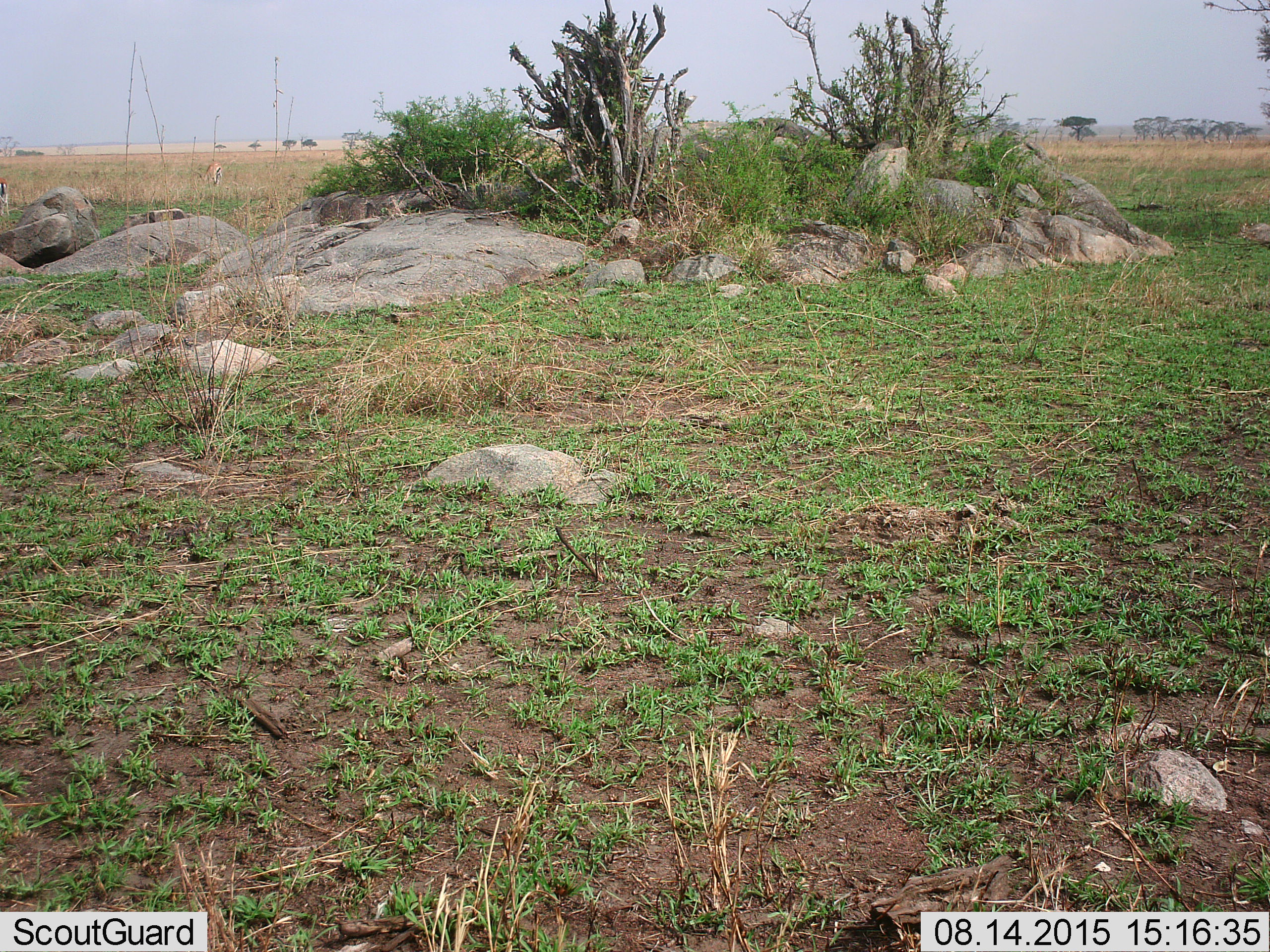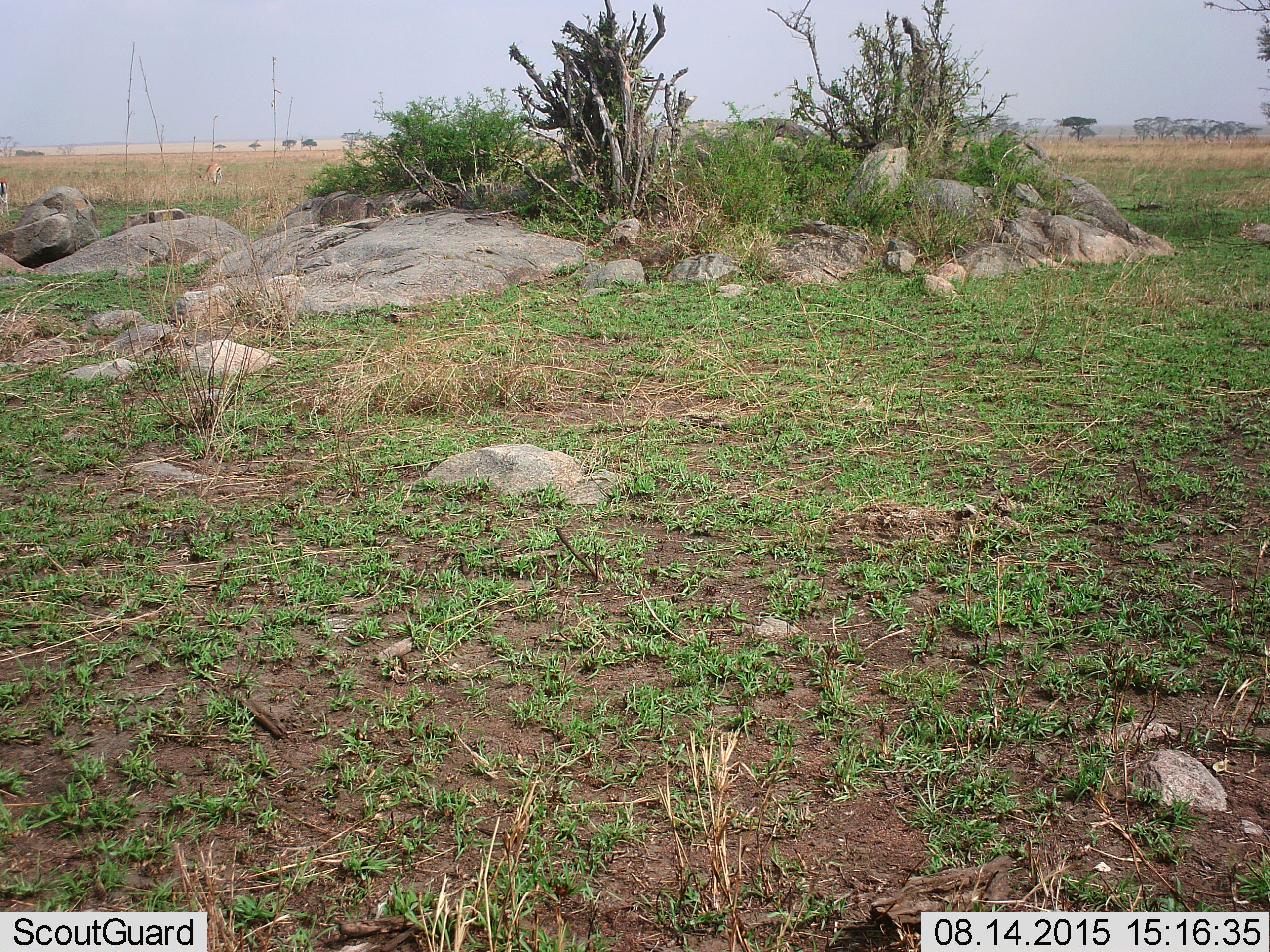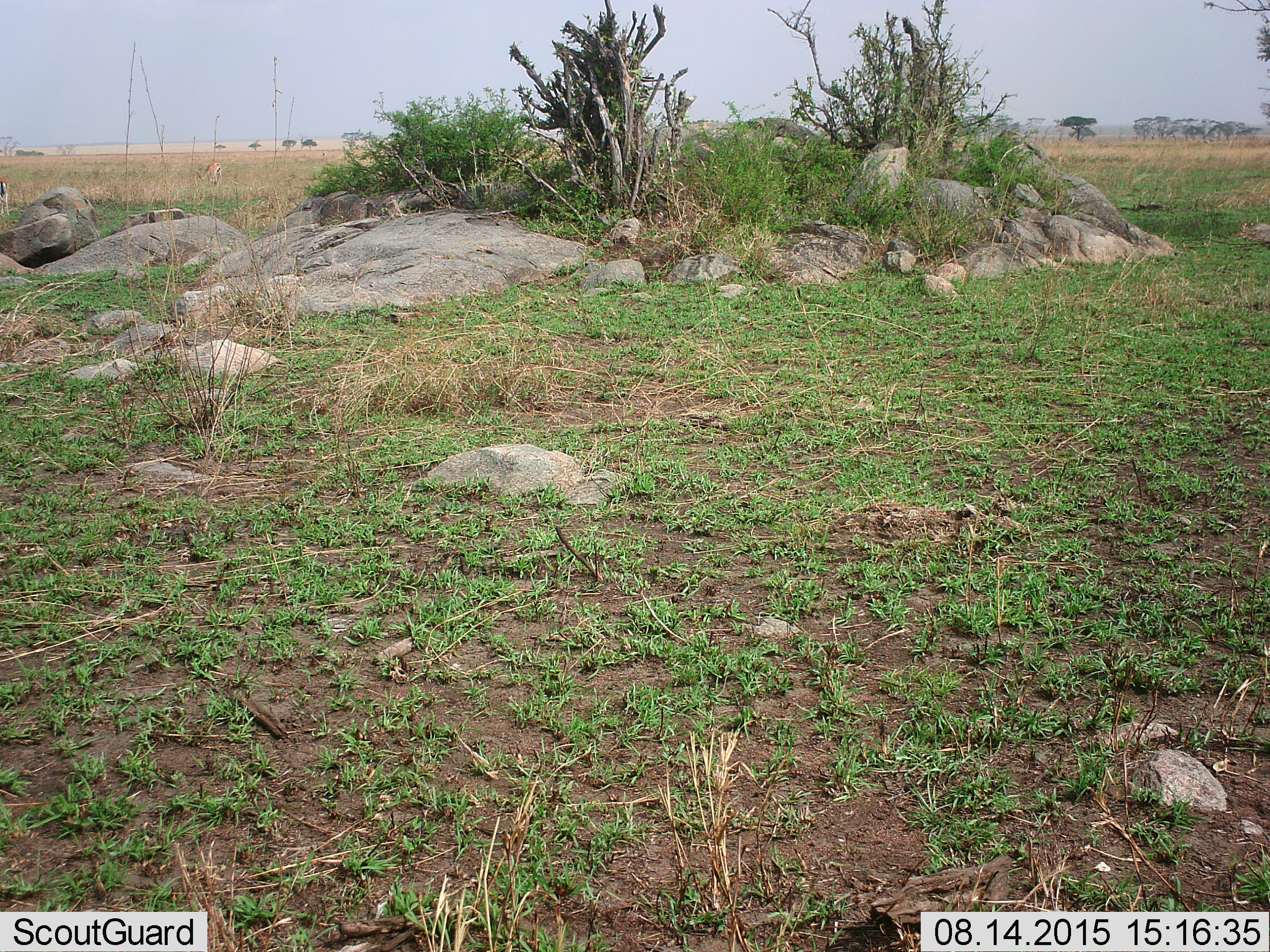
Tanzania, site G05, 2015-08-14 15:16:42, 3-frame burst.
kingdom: Animalia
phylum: Chordata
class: Mammalia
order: Artiodactyla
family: Bovidae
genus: Eudorcas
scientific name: Eudorcas thomsonii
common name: thomson's gazelle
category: gazellethomsons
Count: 2.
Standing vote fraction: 82%.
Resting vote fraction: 9%.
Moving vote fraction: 18%.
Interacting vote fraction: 0%.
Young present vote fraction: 0%.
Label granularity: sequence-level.